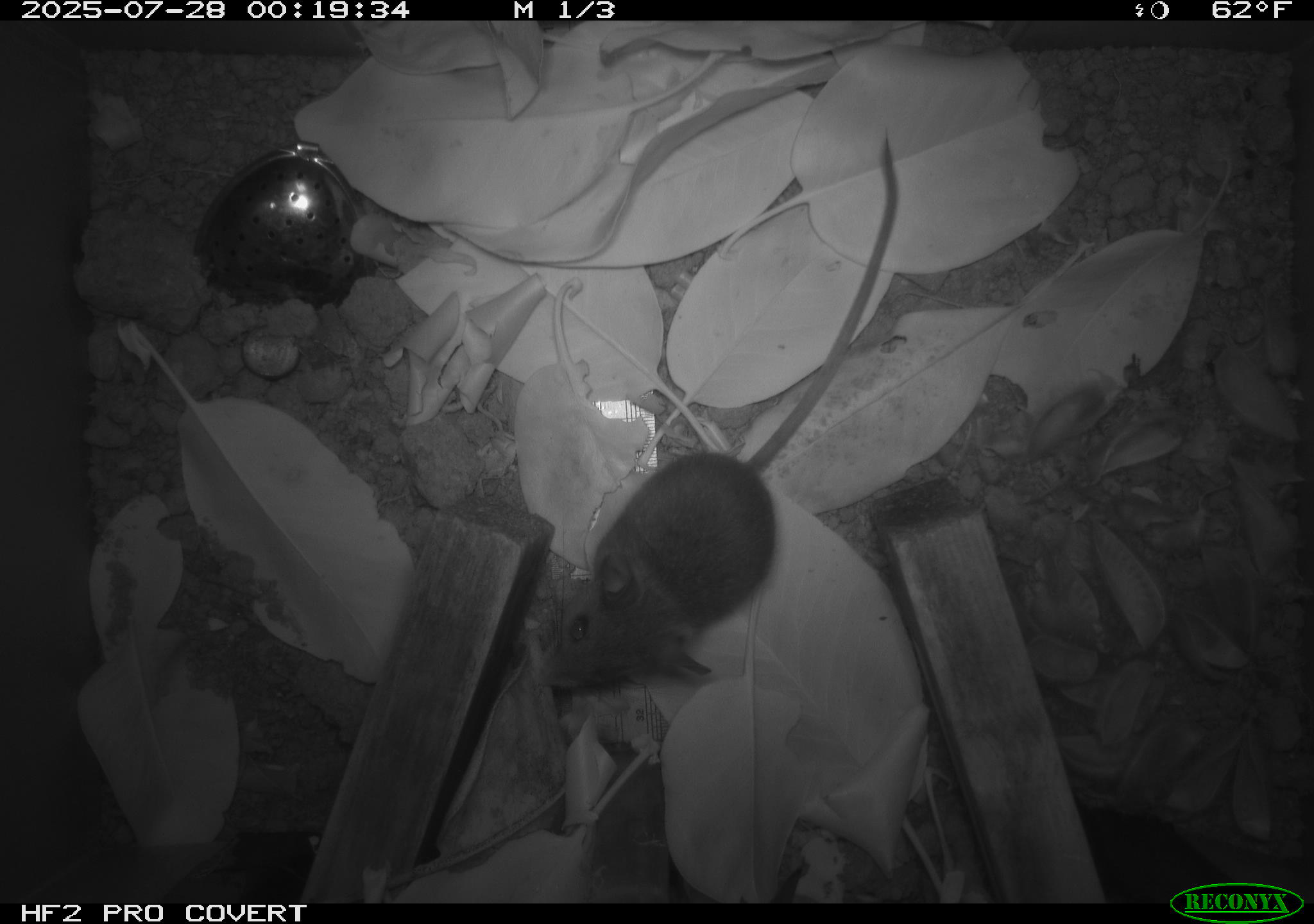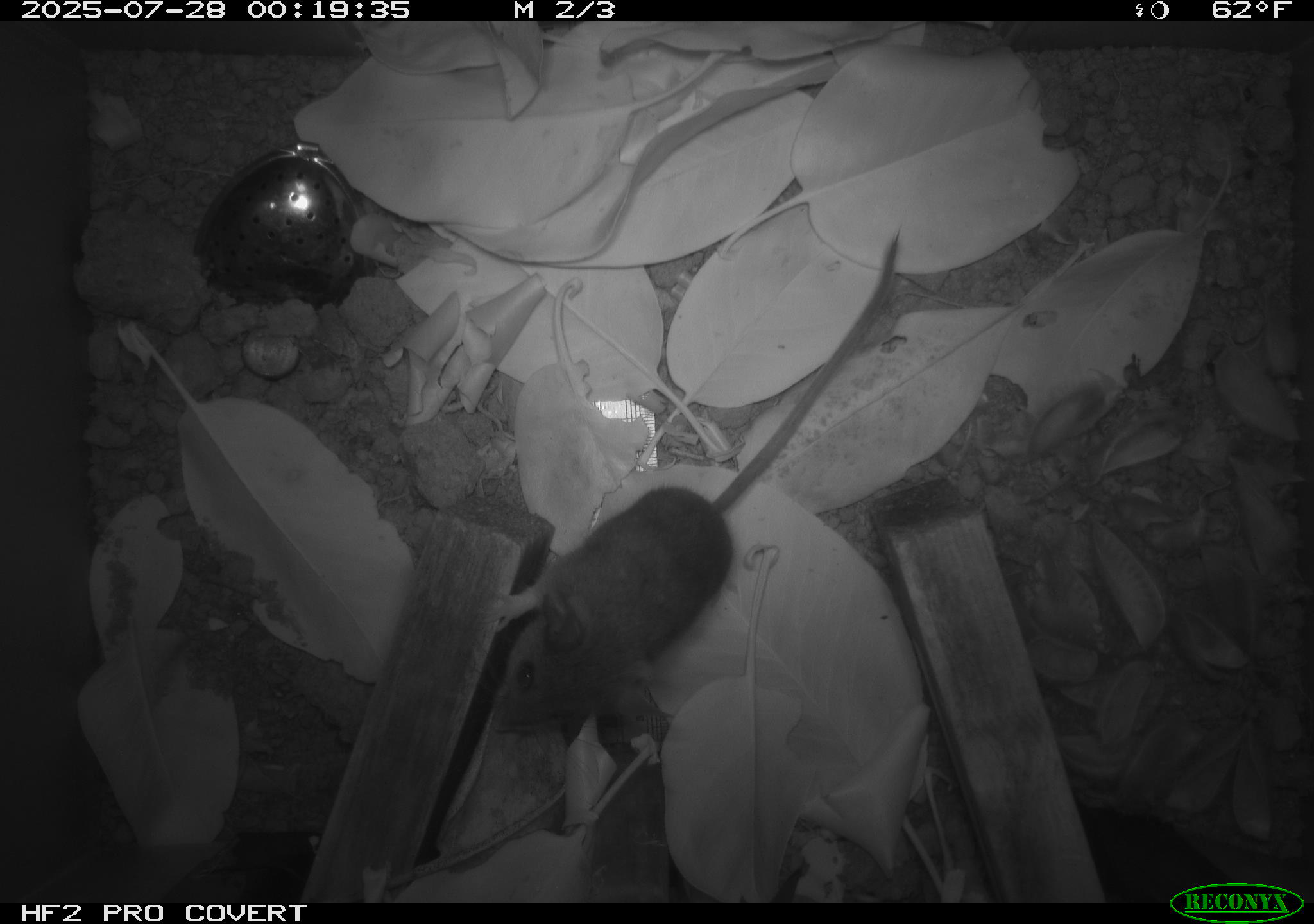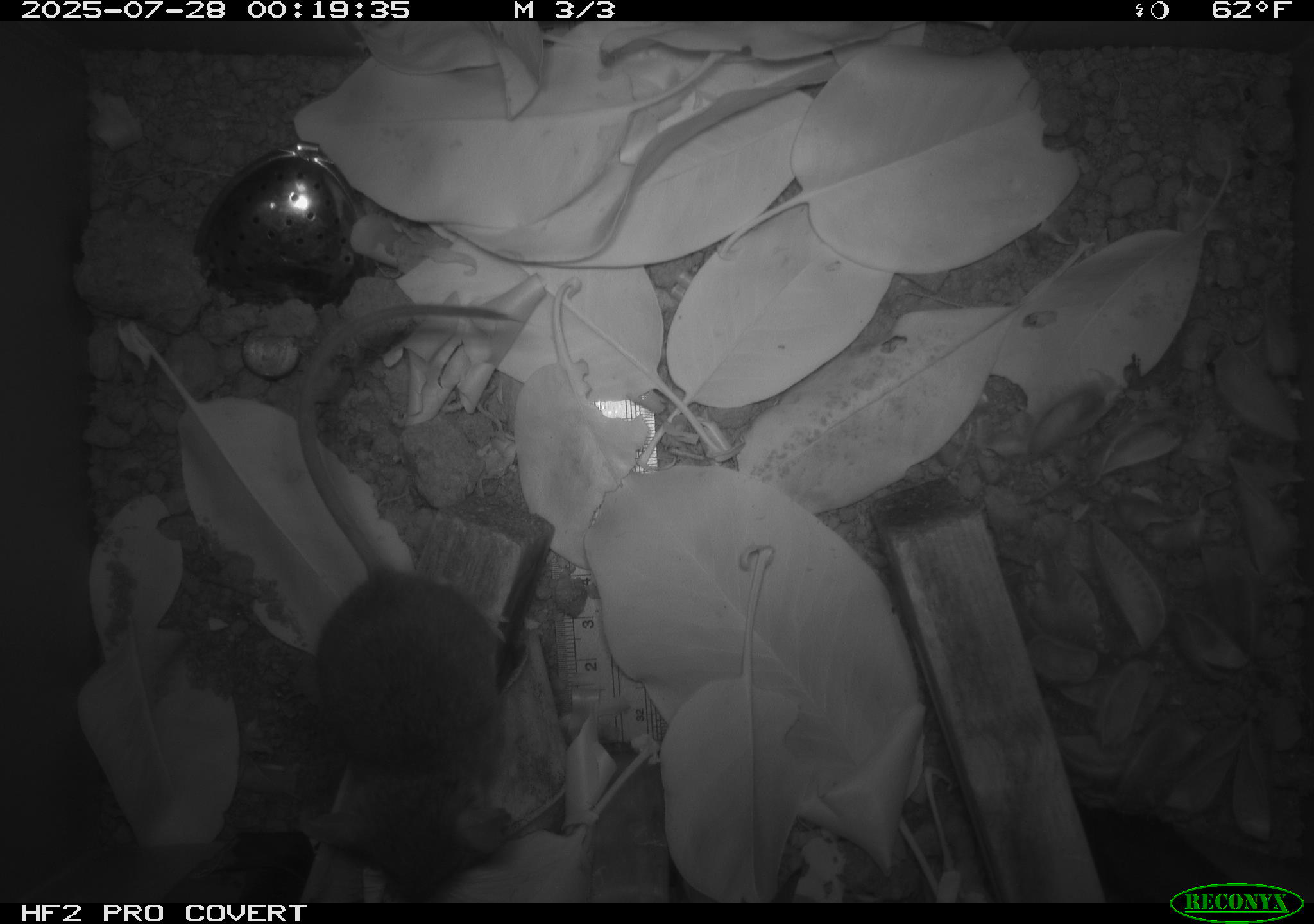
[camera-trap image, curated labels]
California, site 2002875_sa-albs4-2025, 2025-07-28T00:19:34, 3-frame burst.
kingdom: Animalia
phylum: Chordata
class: Mammalia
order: Rodentia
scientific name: Rodentia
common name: mouse species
Mouse species (Rodentia).